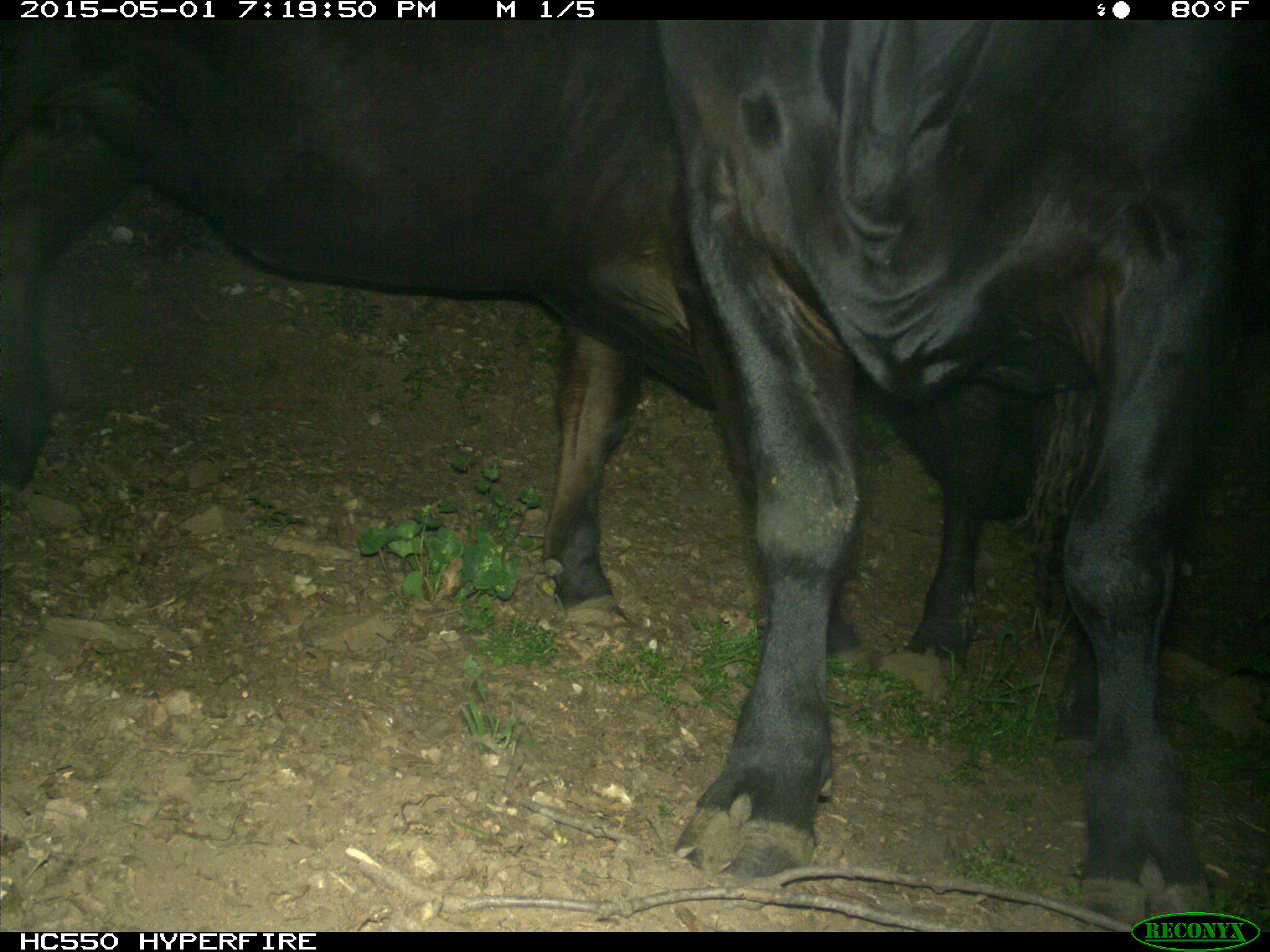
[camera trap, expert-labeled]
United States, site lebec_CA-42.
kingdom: Animalia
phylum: Chordata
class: Mammalia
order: Artiodactyla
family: Bovidae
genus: Bos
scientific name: Bos taurus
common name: domestic cow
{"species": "Bos taurus (domestic cow)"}